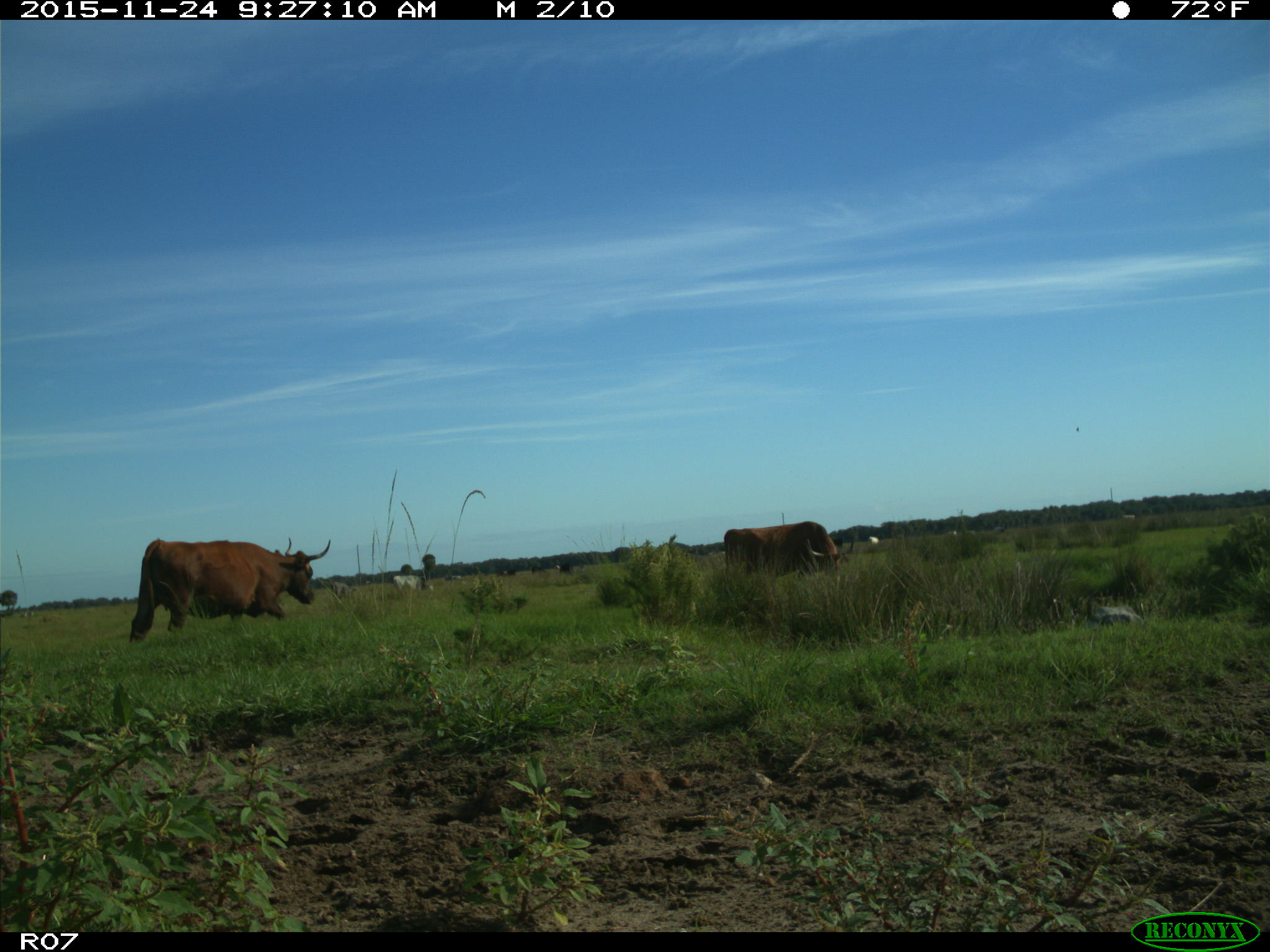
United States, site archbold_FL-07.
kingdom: Animalia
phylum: Chordata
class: Mammalia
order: Artiodactyla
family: Bovidae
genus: Bos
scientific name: Bos taurus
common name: domestic cow